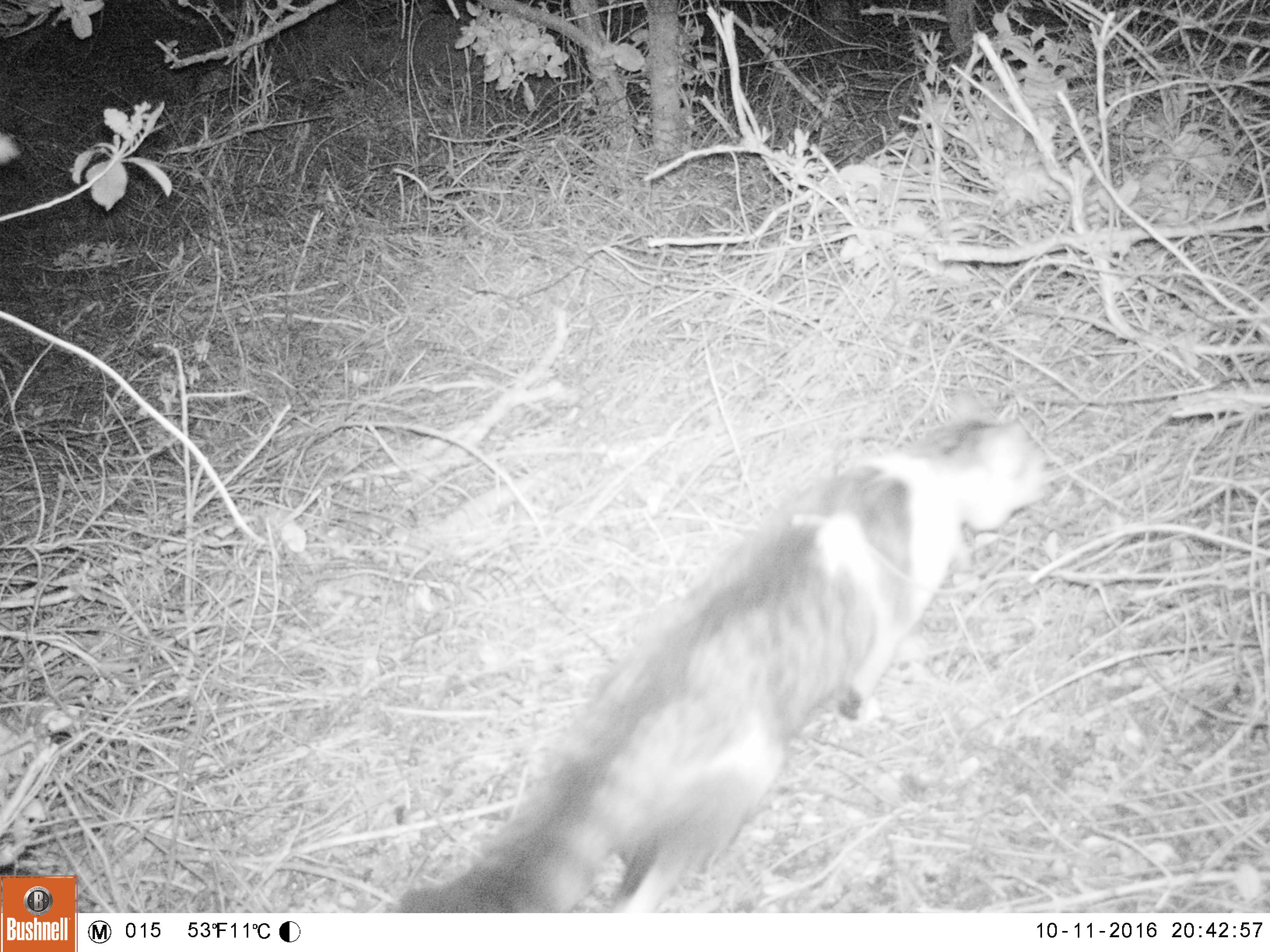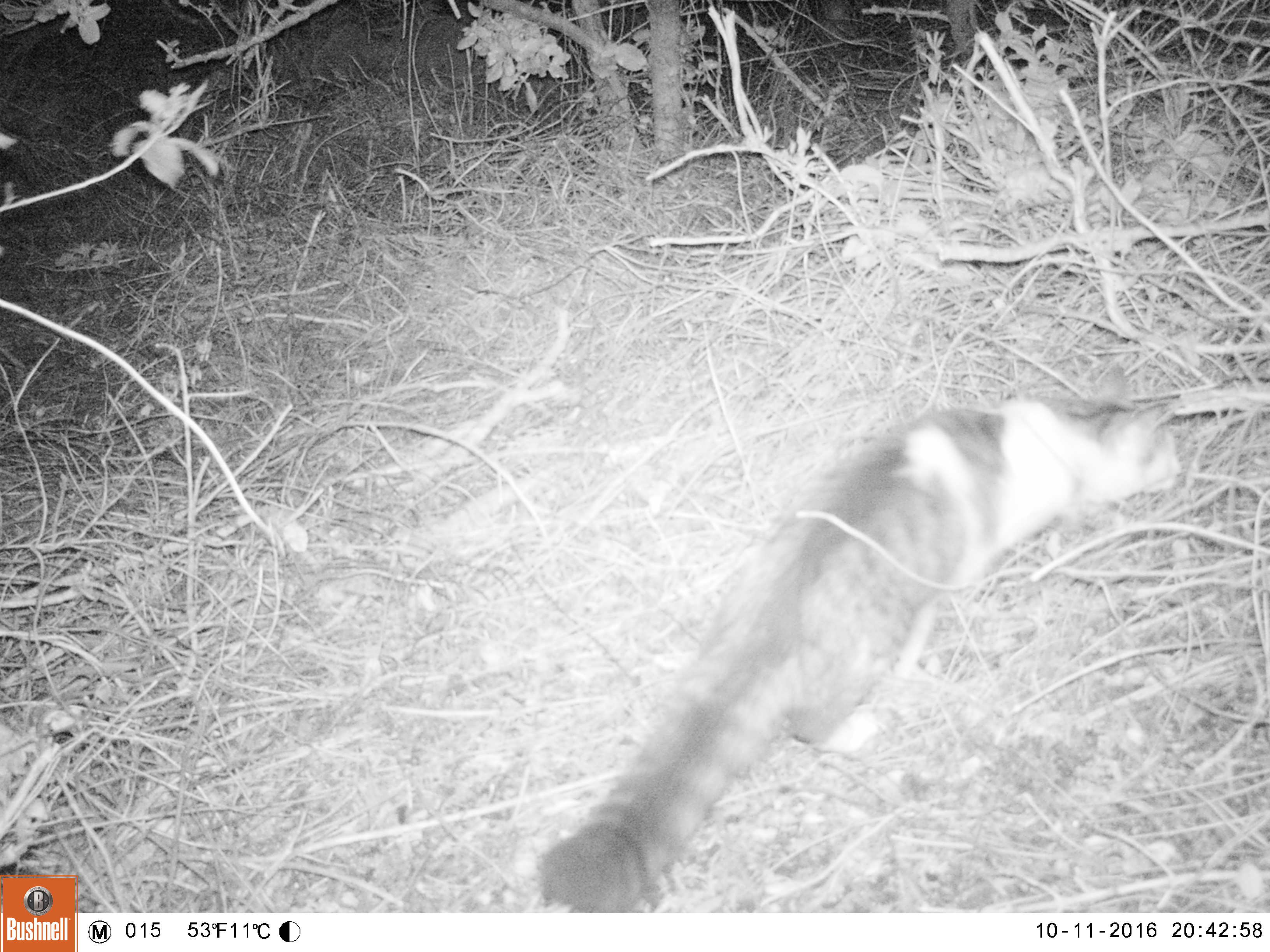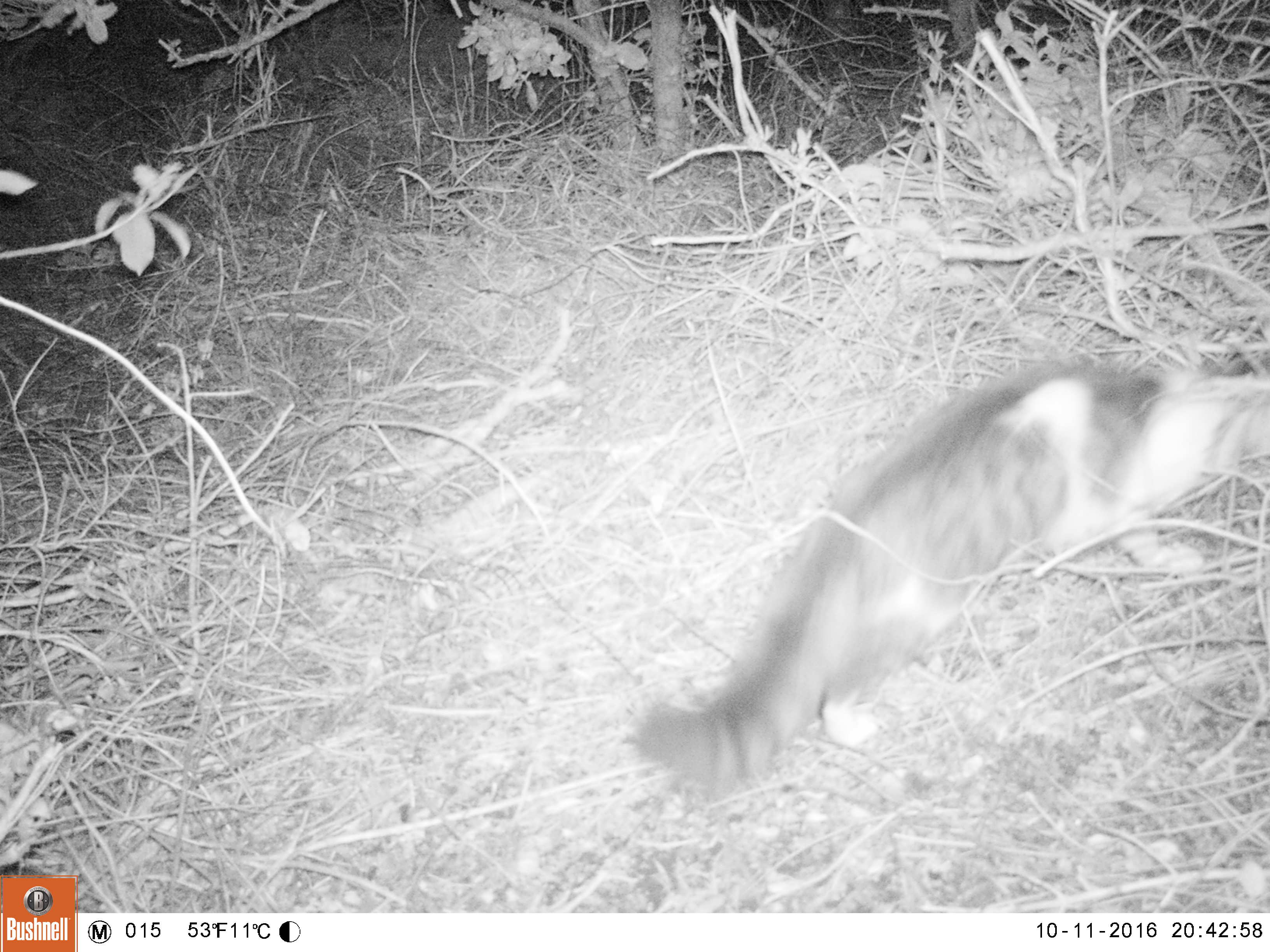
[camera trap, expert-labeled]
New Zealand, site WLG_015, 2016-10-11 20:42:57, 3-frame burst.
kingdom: Animalia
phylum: Chordata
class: Mammalia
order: Carnivora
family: Felidae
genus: Felis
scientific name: Felis catus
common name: domestic cat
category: cat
Cat (domestic cat) (Felis catus).